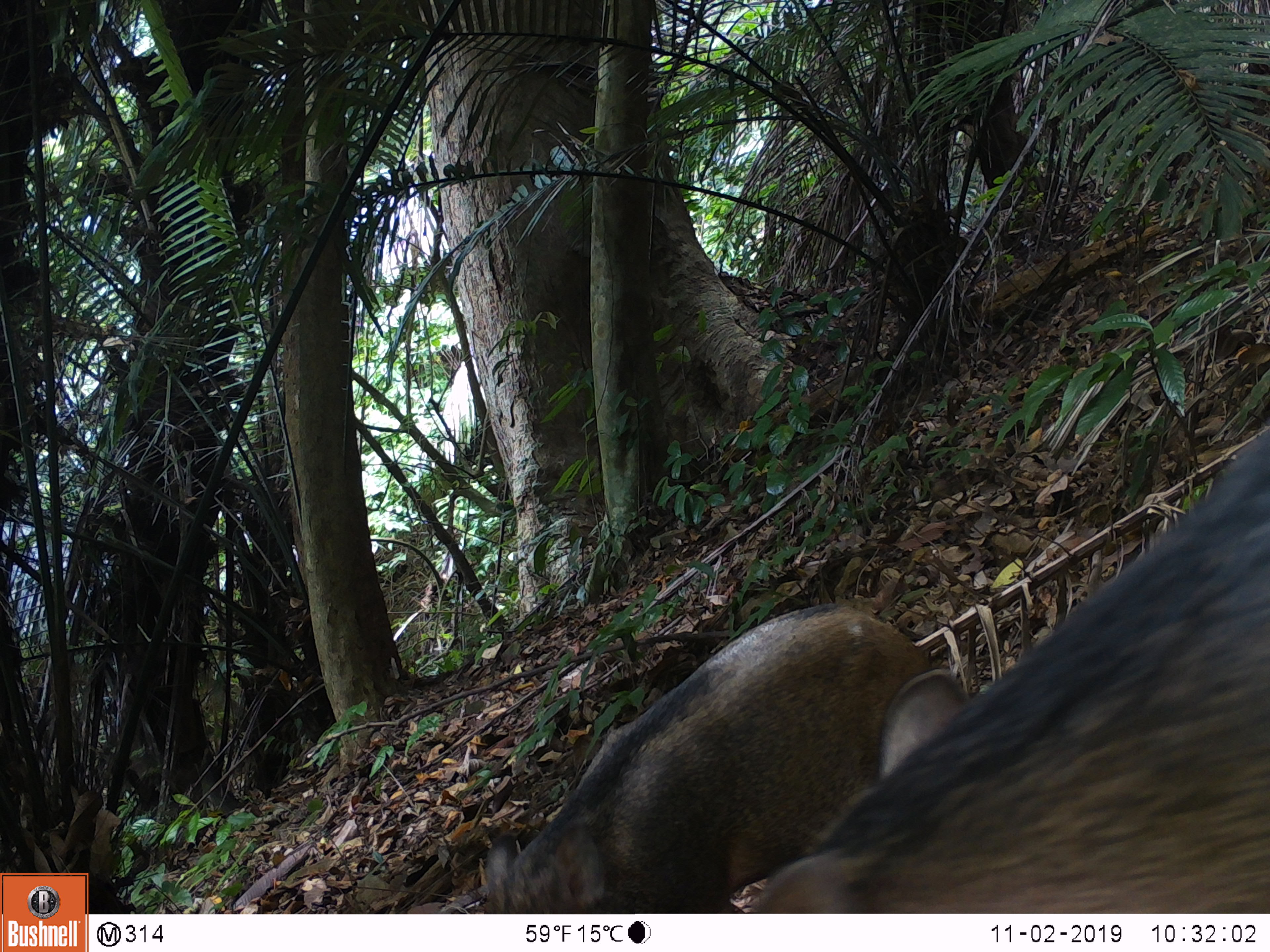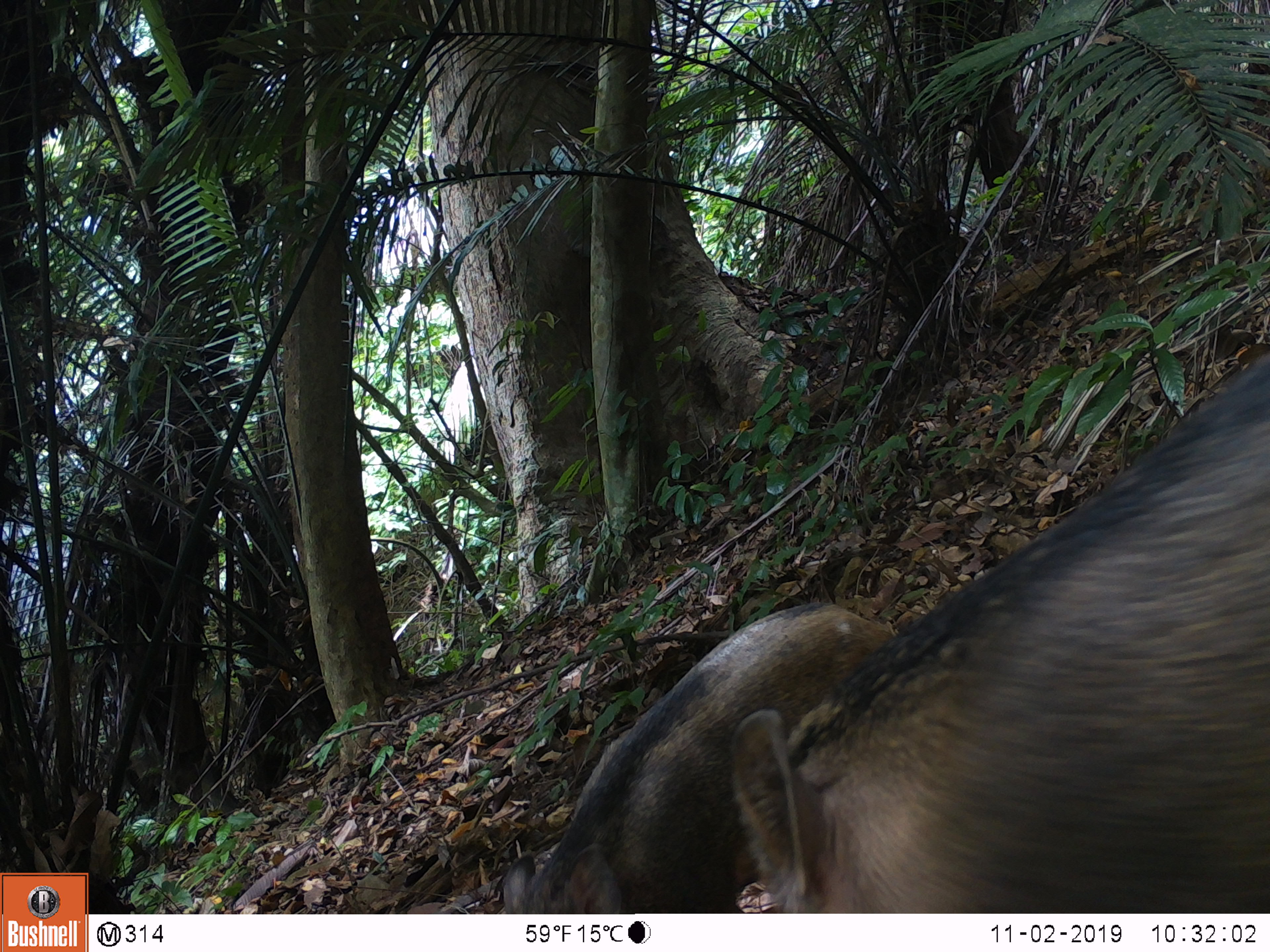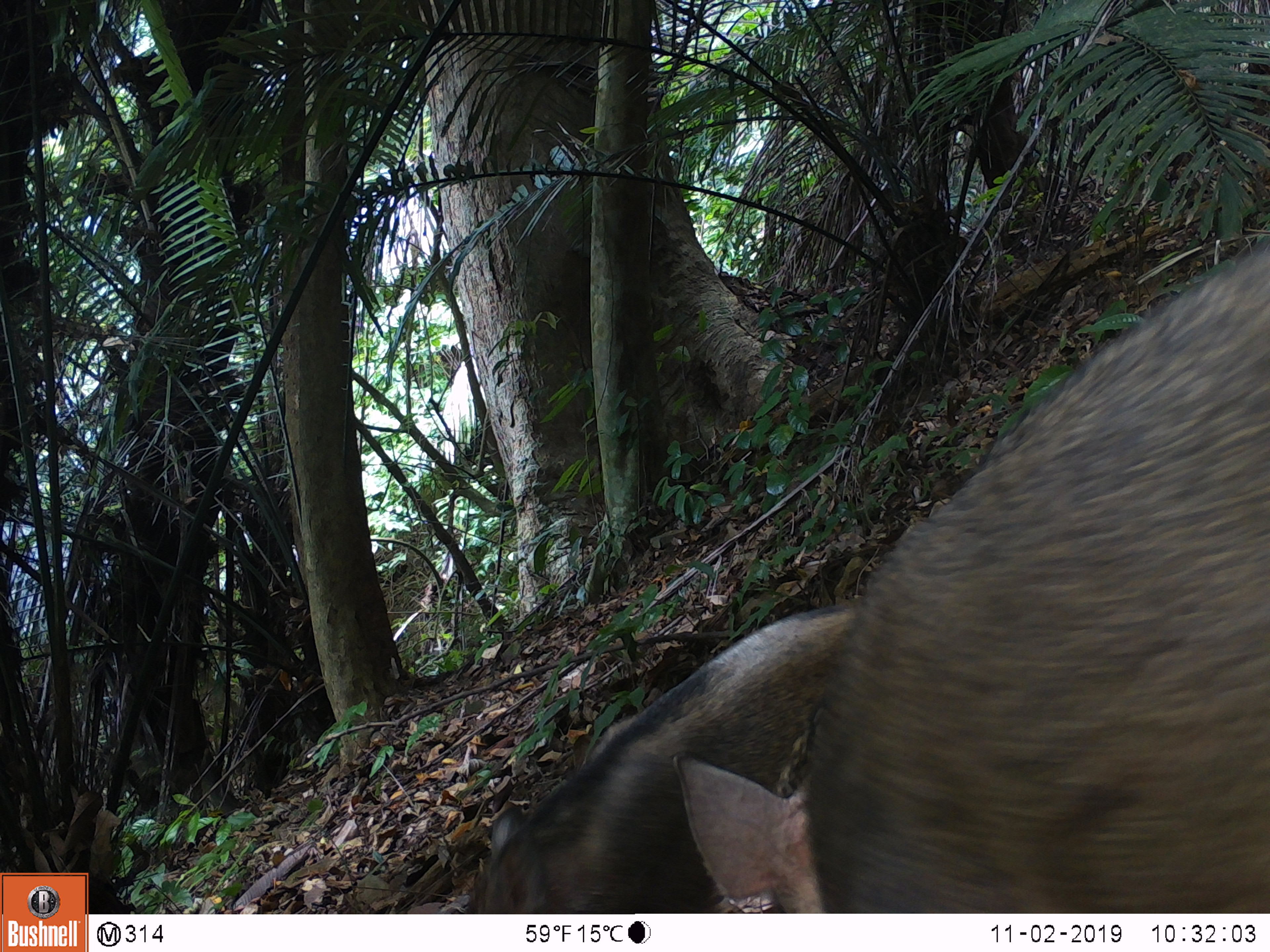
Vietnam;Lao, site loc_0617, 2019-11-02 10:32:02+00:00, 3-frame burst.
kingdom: Animalia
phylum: Chordata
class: Mammalia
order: Artiodactyla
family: Suidae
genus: Sus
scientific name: Sus scrofa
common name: eurasian wild pig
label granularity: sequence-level